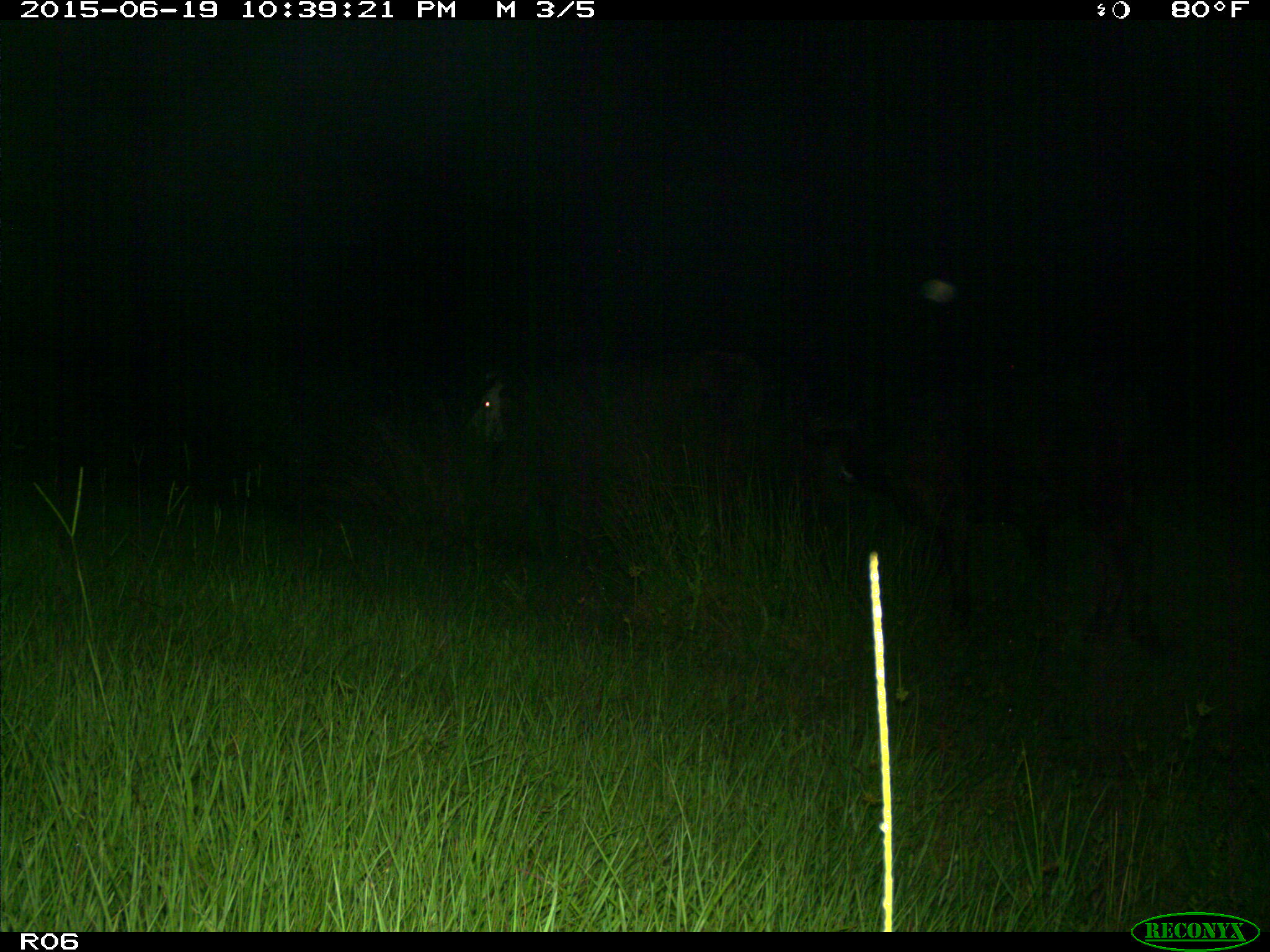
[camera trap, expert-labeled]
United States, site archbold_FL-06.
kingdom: Animalia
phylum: Chordata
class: Mammalia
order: Artiodactyla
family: Bovidae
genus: Bos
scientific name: Bos taurus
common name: domestic cow